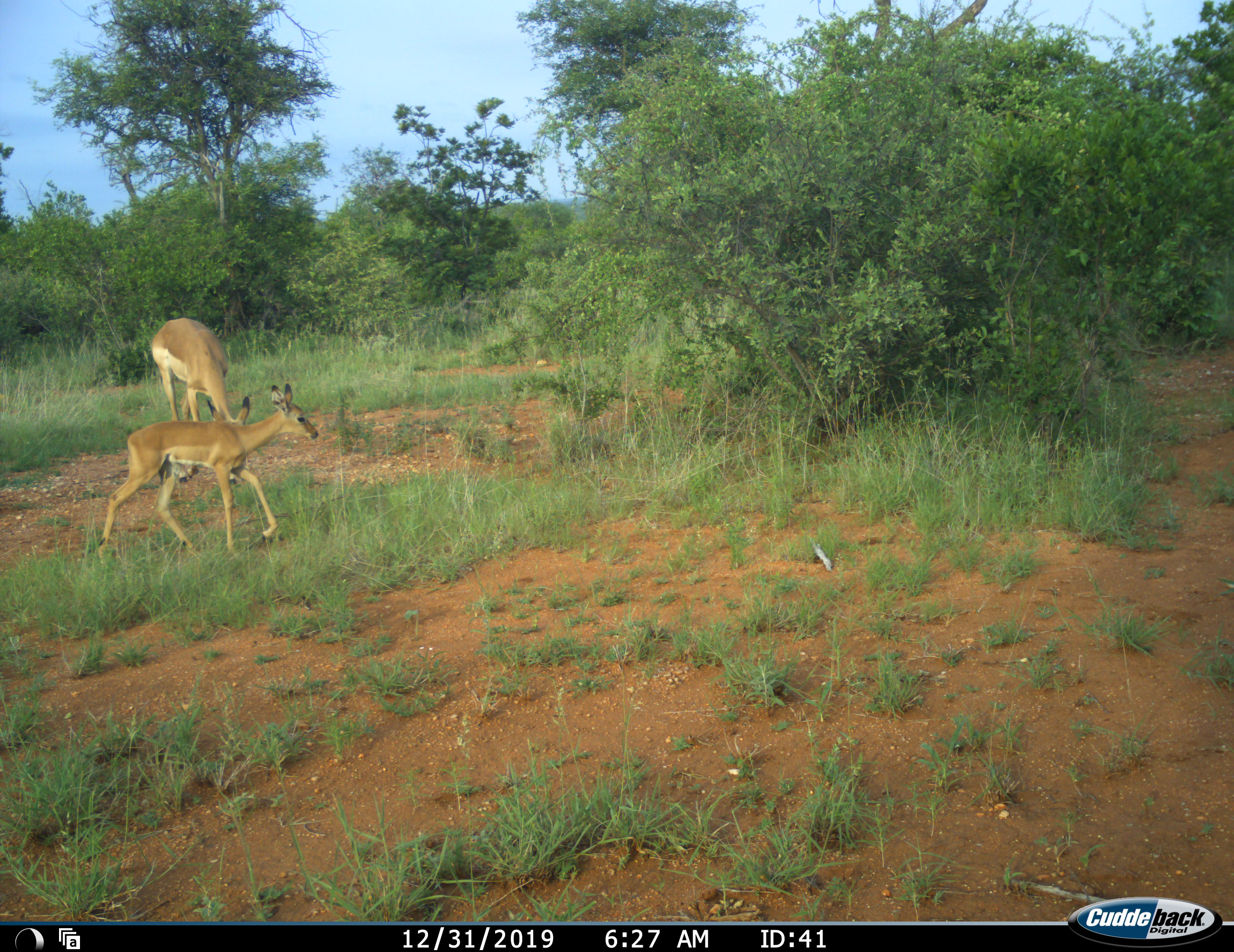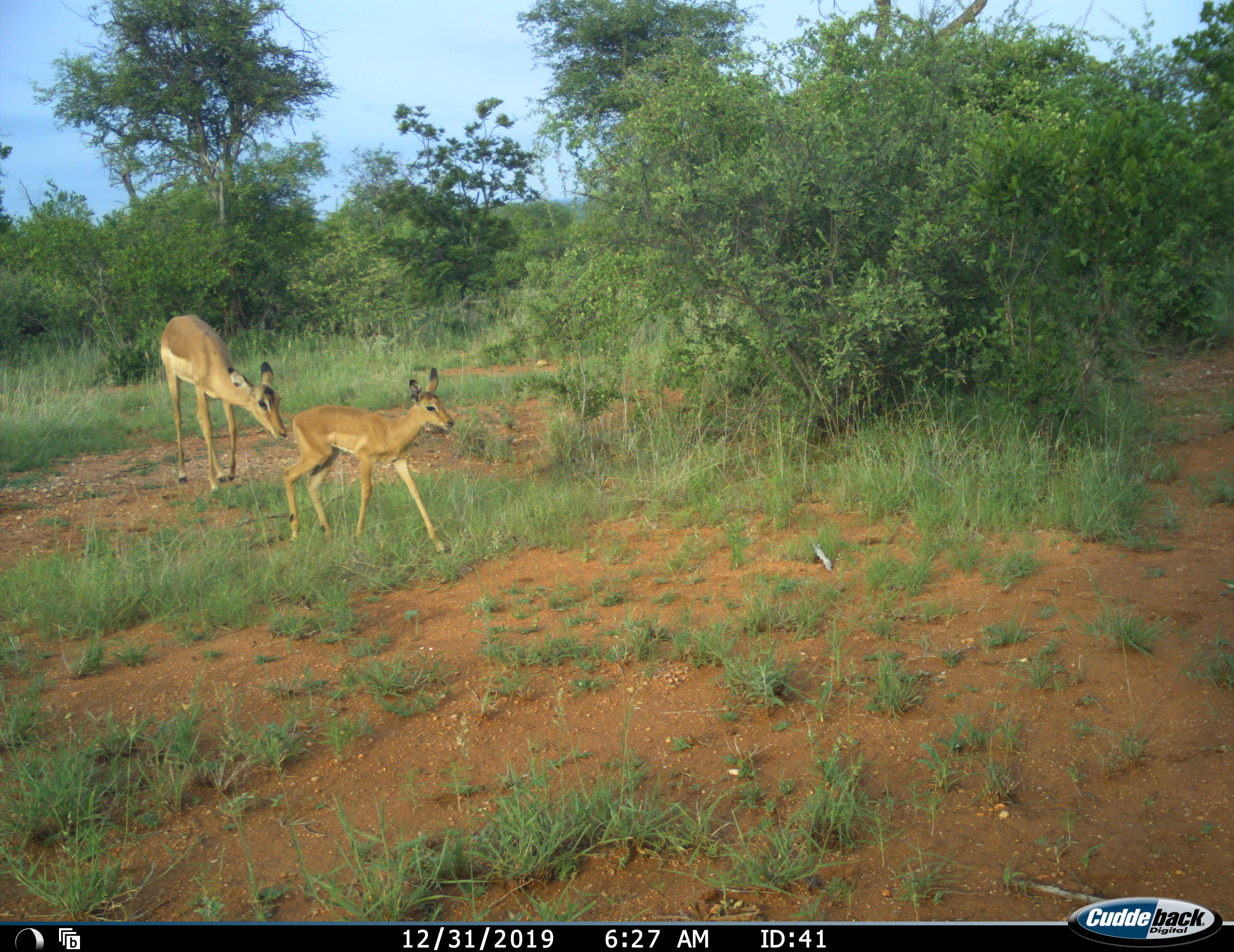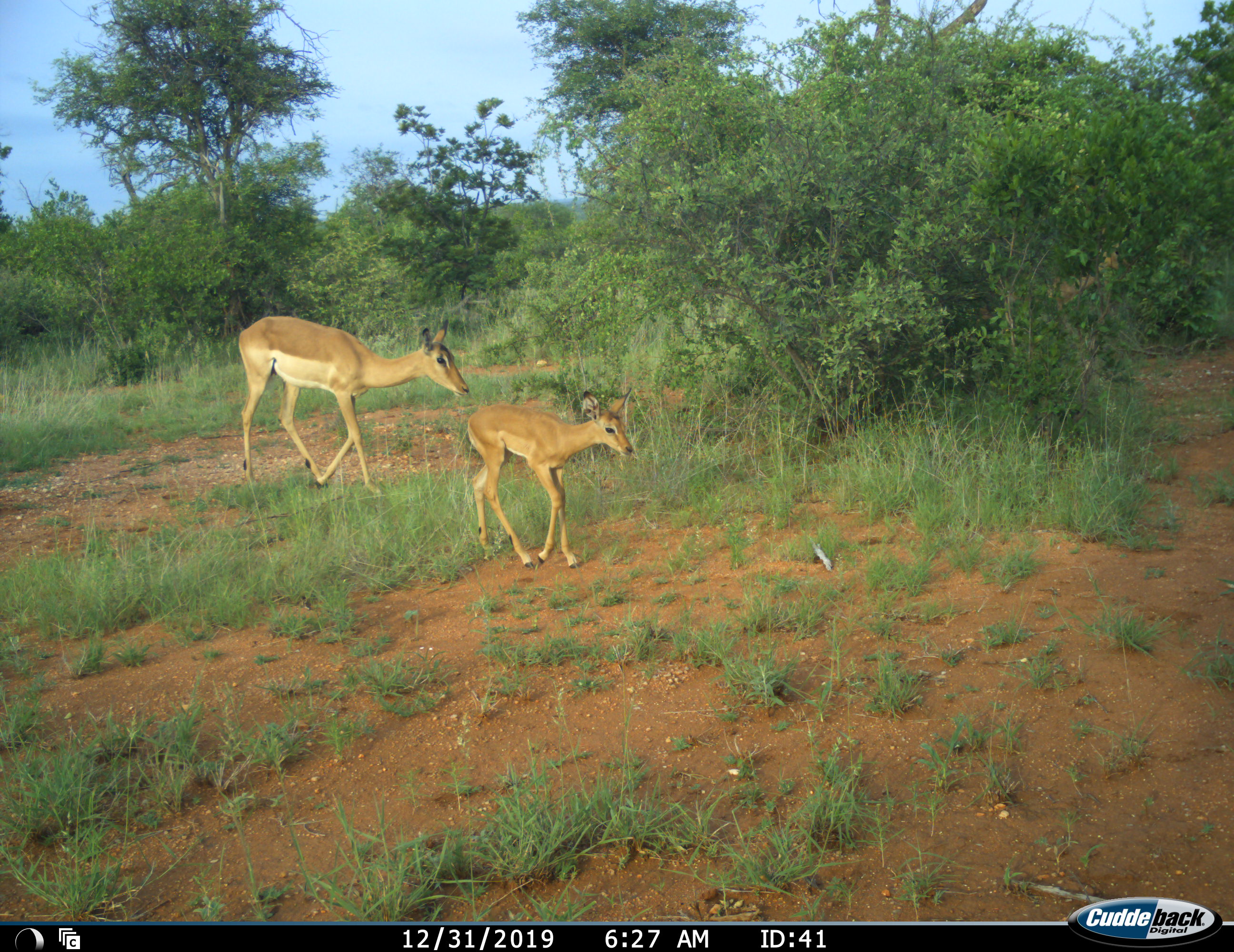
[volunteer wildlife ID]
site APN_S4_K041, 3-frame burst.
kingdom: Animalia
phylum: Chordata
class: Mammalia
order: Artiodactyla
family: Bovidae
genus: Aepyceros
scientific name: Aepyceros melampus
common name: impala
Impala (Aepyceros melampus), count 2. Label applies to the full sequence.